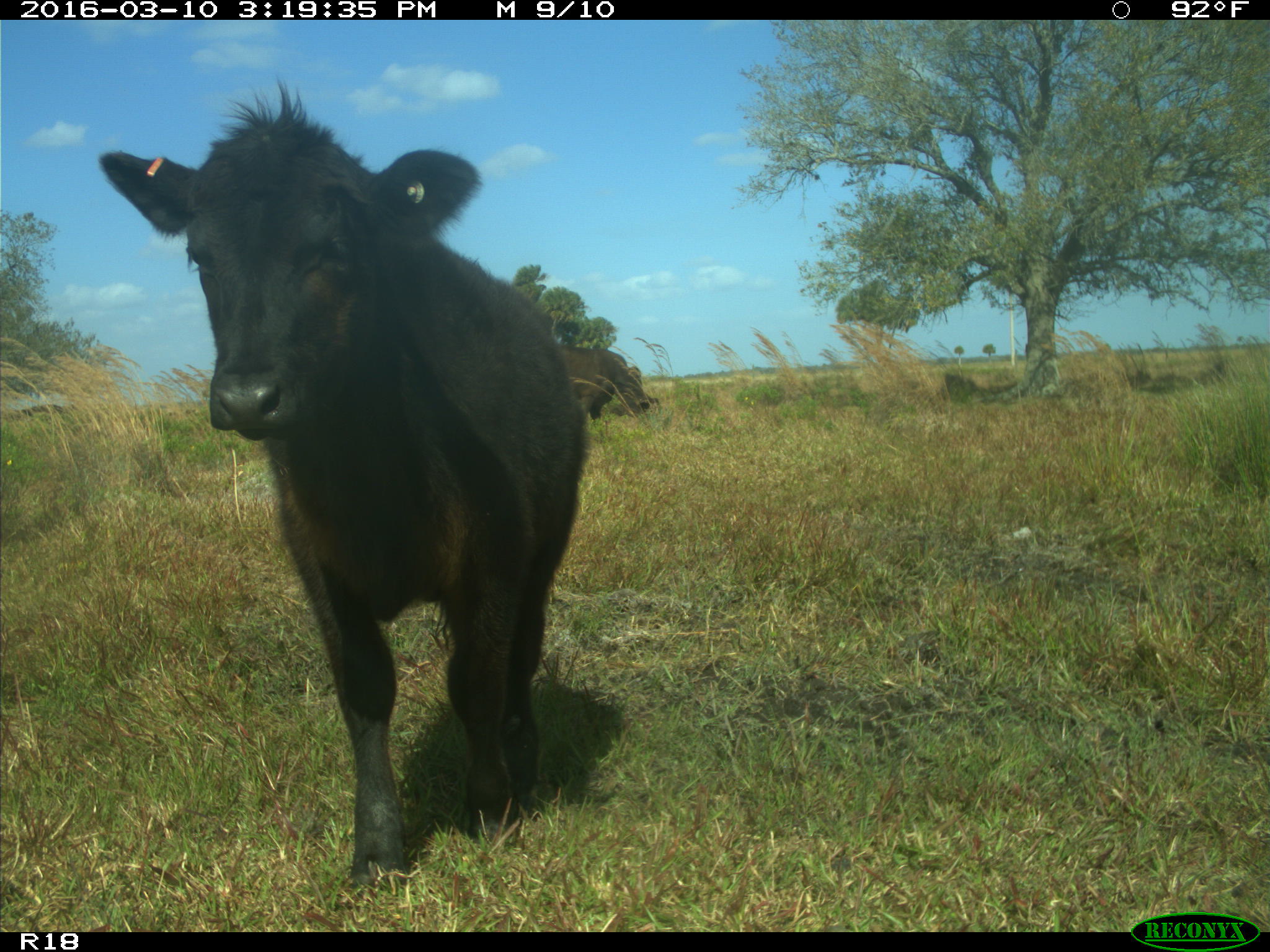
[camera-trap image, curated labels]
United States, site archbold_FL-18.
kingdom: Animalia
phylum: Chordata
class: Mammalia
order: Artiodactyla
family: Bovidae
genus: Bos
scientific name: Bos taurus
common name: domestic cow